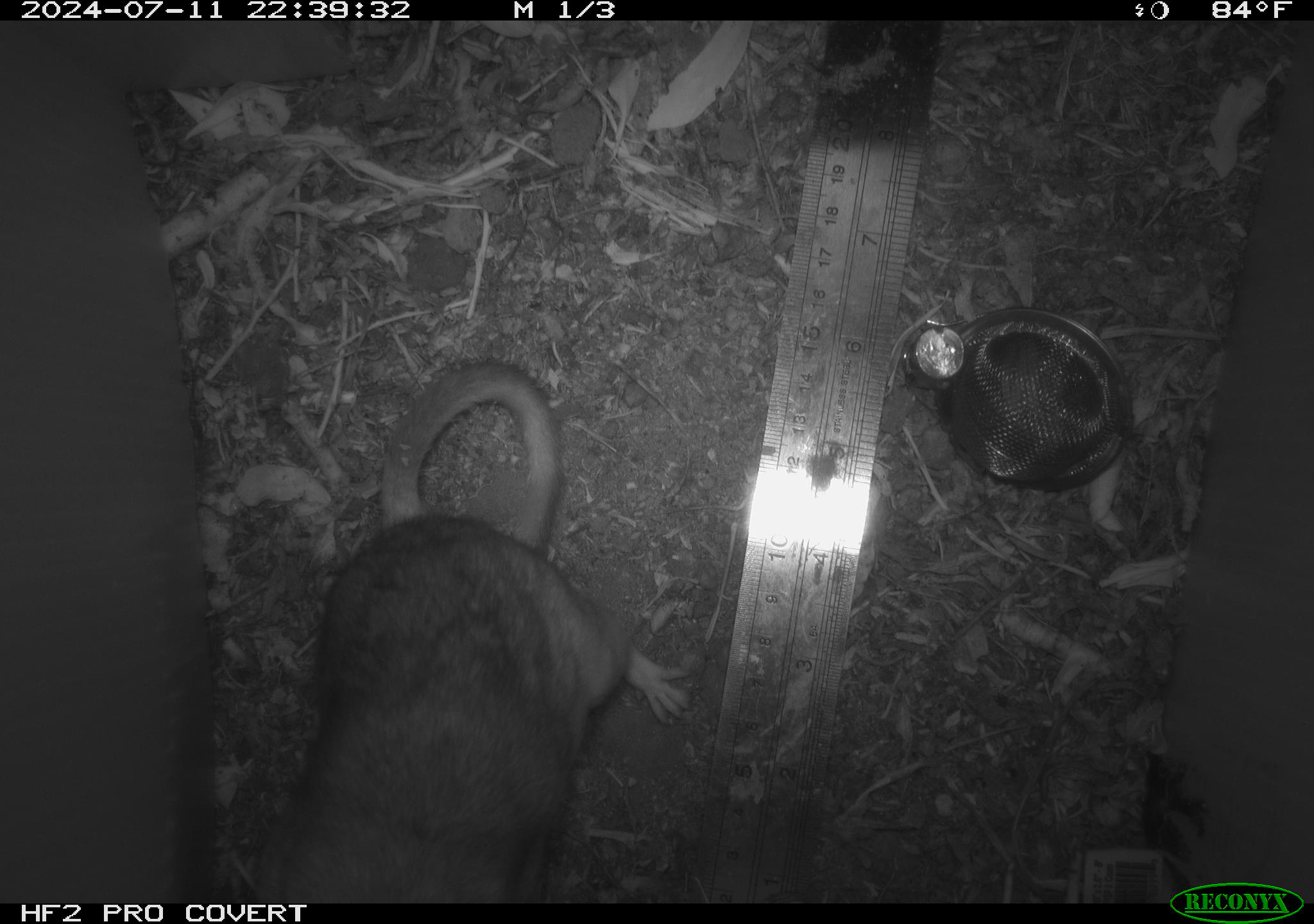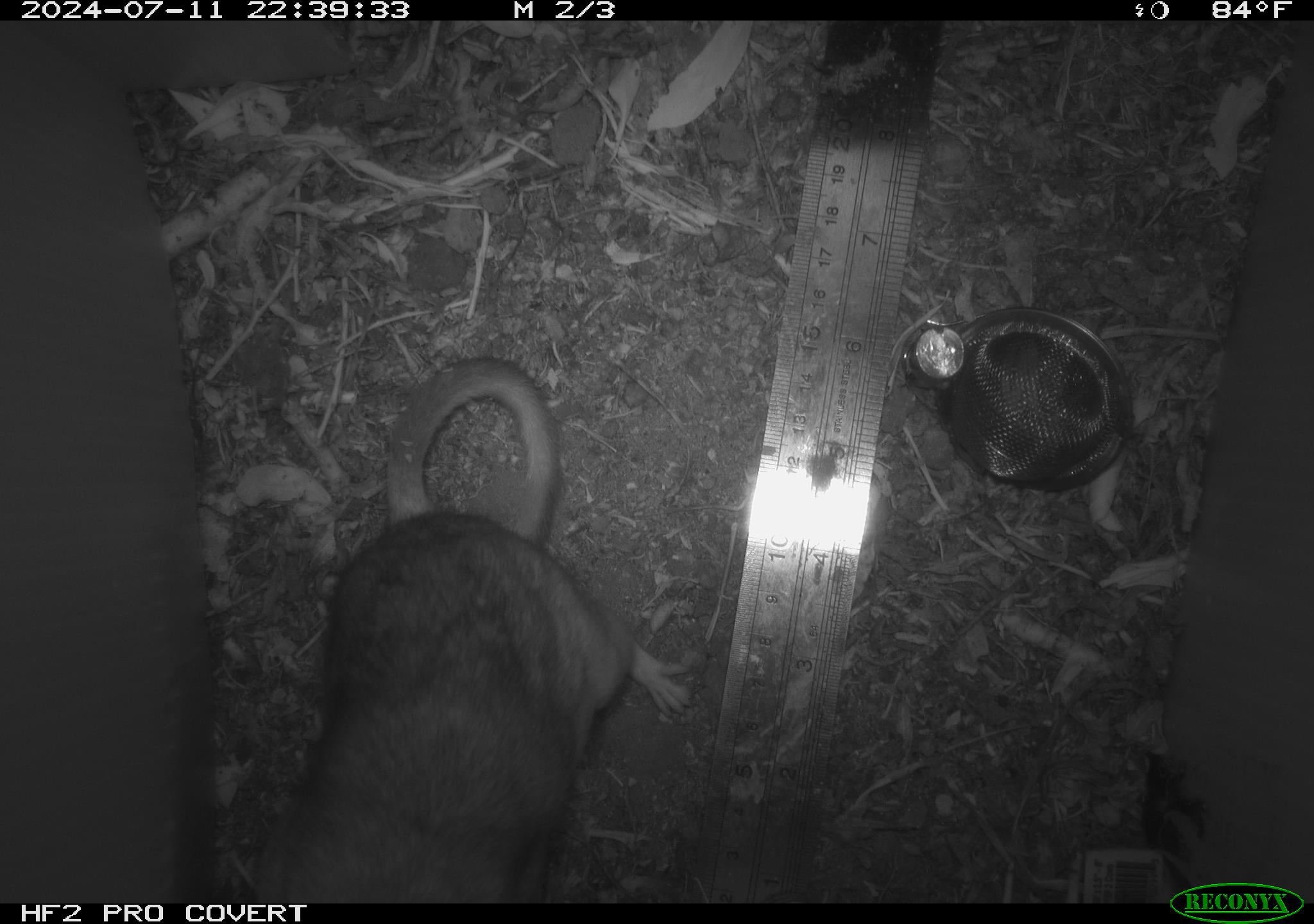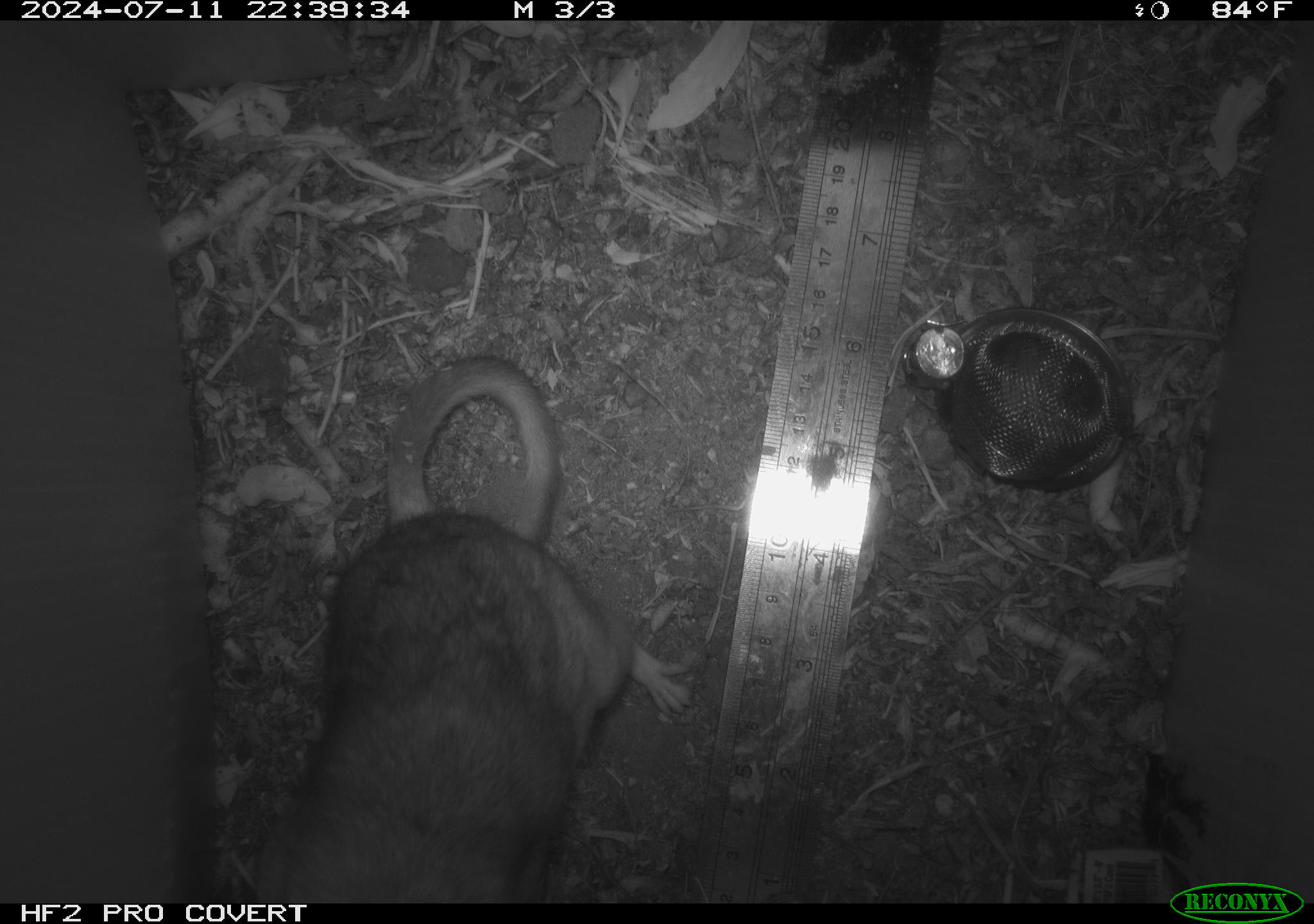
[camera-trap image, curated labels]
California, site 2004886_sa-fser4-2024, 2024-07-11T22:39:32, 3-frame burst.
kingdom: Animalia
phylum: Chordata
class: Mammalia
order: Rodentia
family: Sciuridae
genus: Neotamias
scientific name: Neotamias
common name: western chipmunks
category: neotamias species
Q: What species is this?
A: Neotamias species (western chipmunks) (Neotamias).